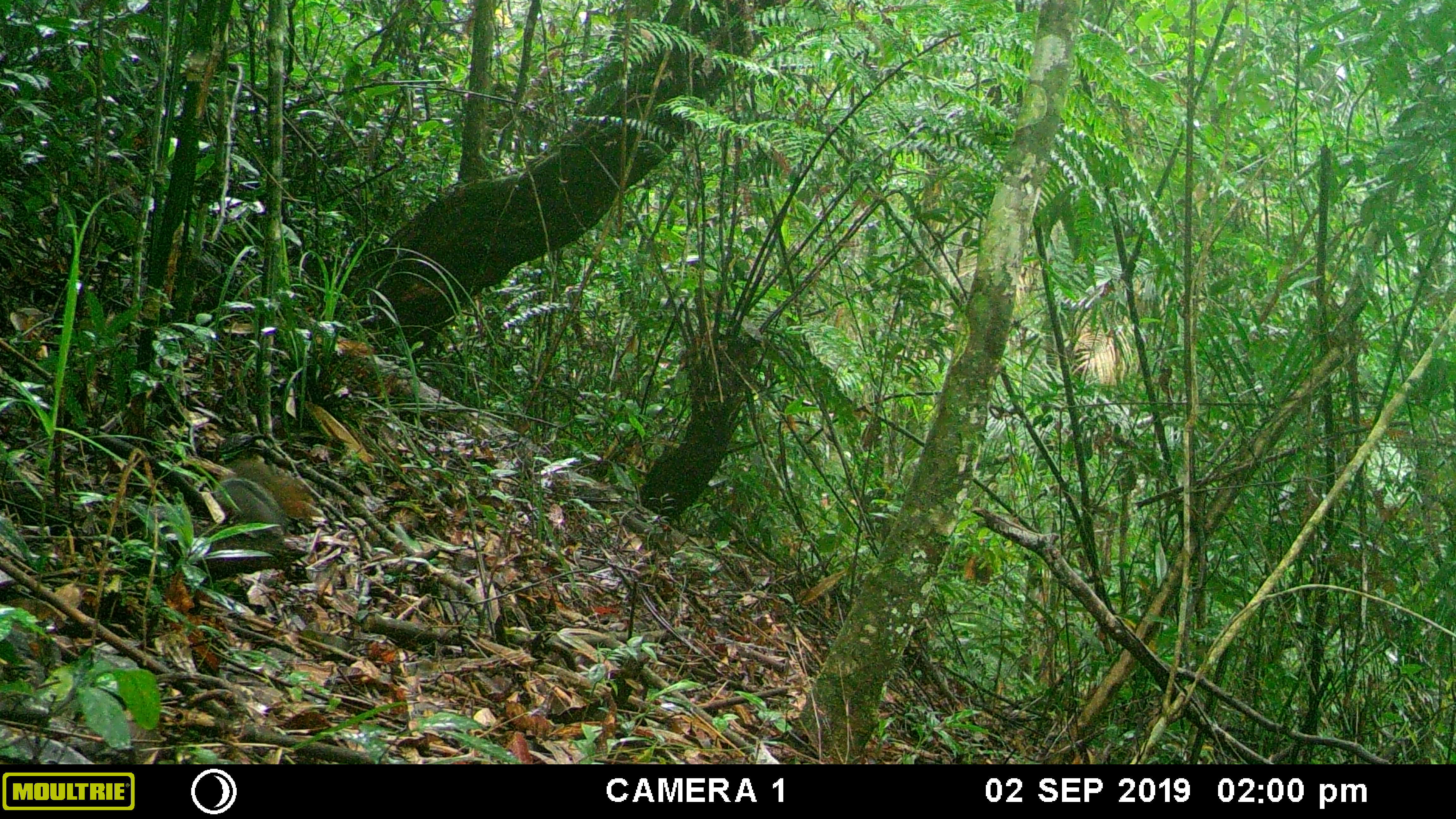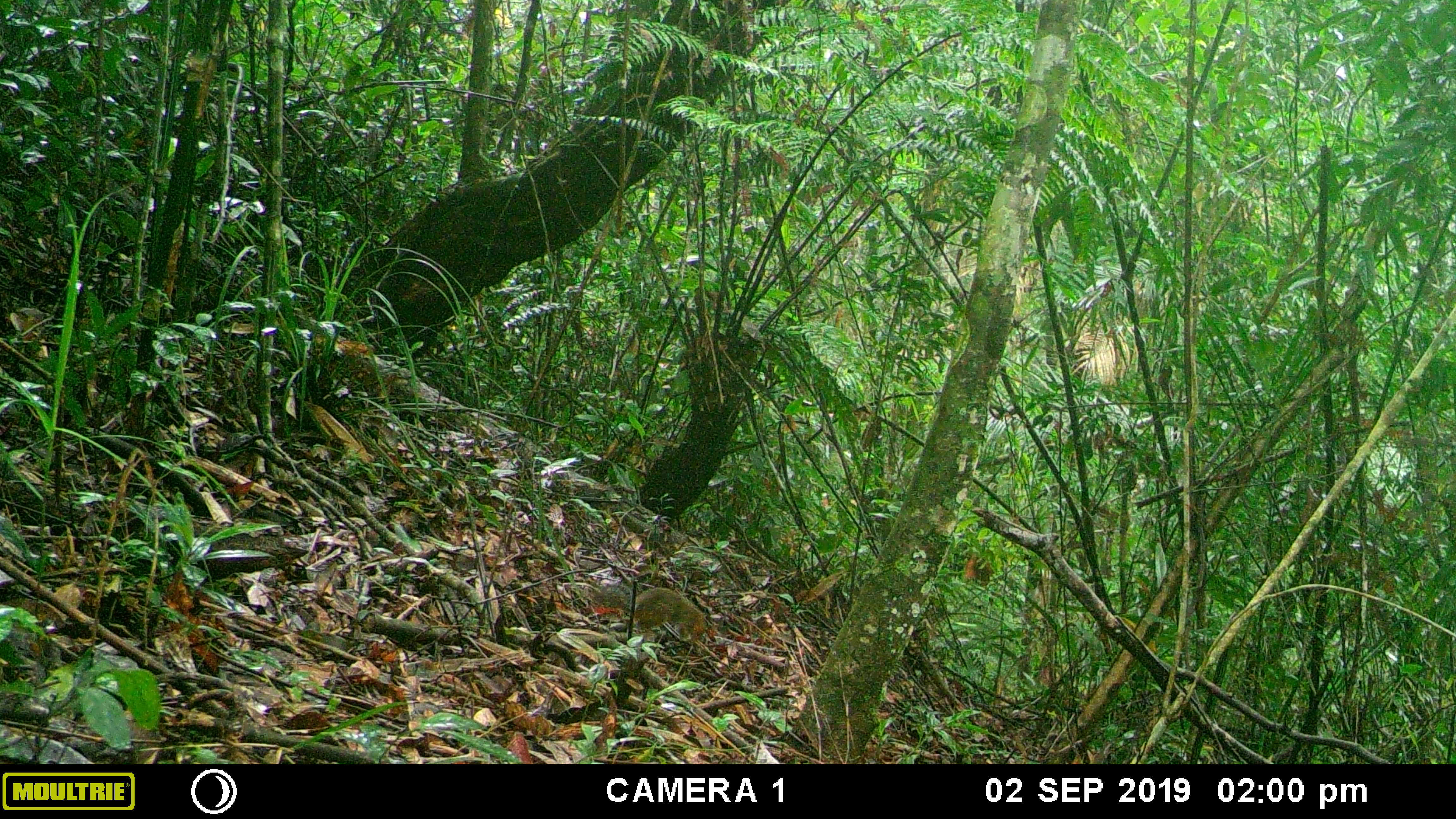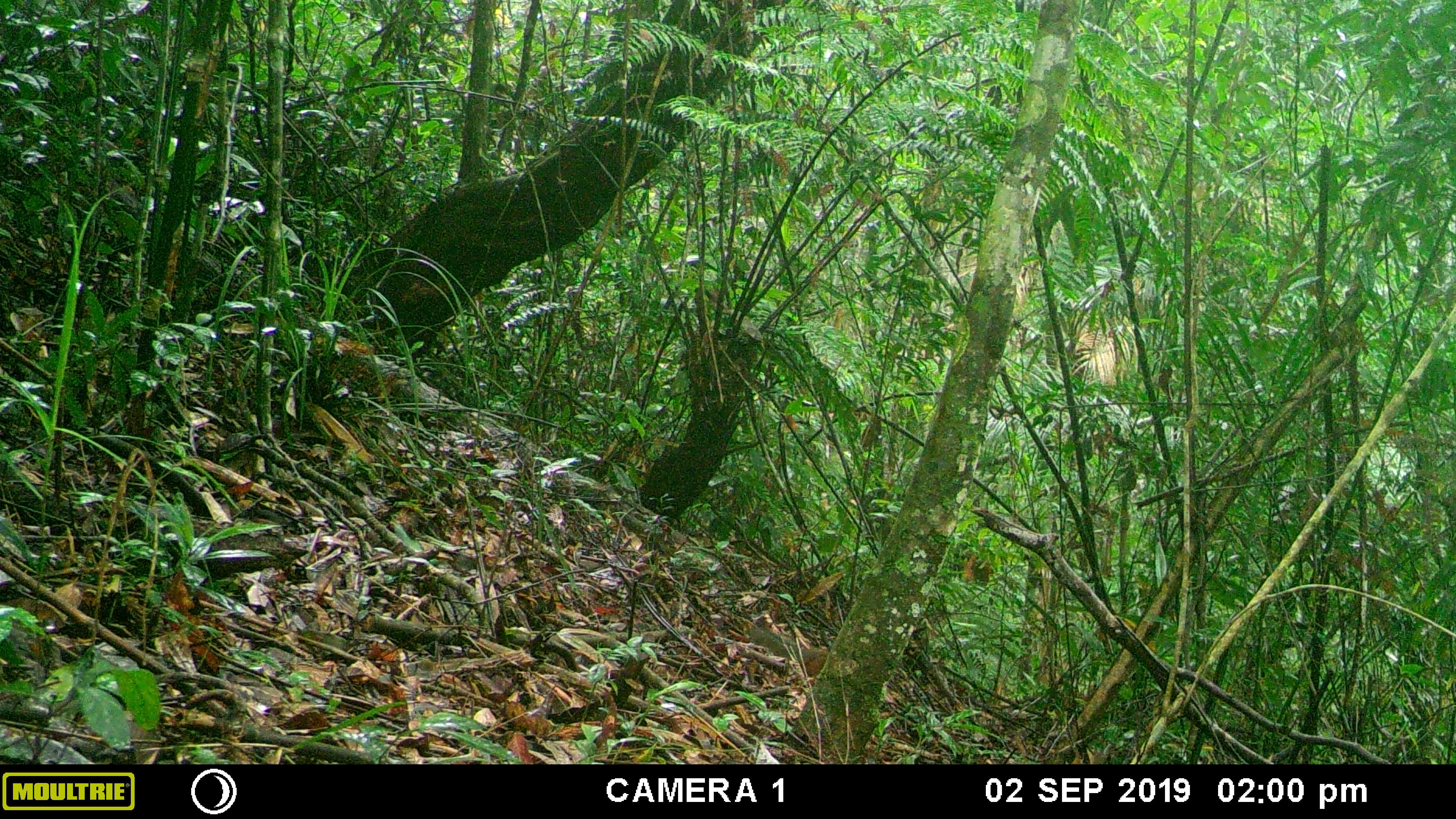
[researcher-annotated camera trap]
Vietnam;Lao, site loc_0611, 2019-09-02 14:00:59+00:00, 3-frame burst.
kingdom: Animalia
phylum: Chordata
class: Mammalia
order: Rodentia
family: Sciuridae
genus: Dremomys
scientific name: Dremomys rufigenis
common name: red-cheeked squirrel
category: red cheeked squirrel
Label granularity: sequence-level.